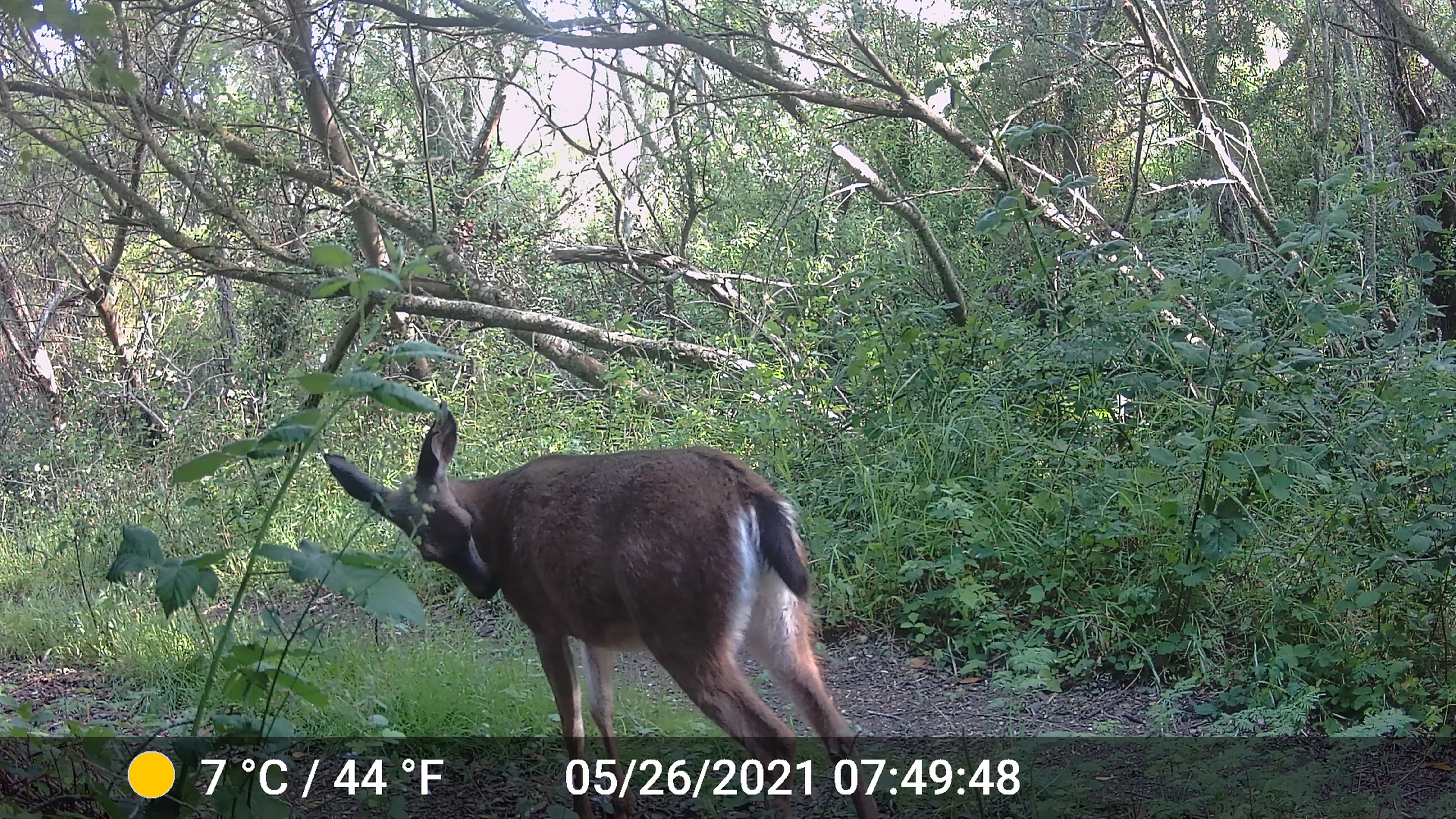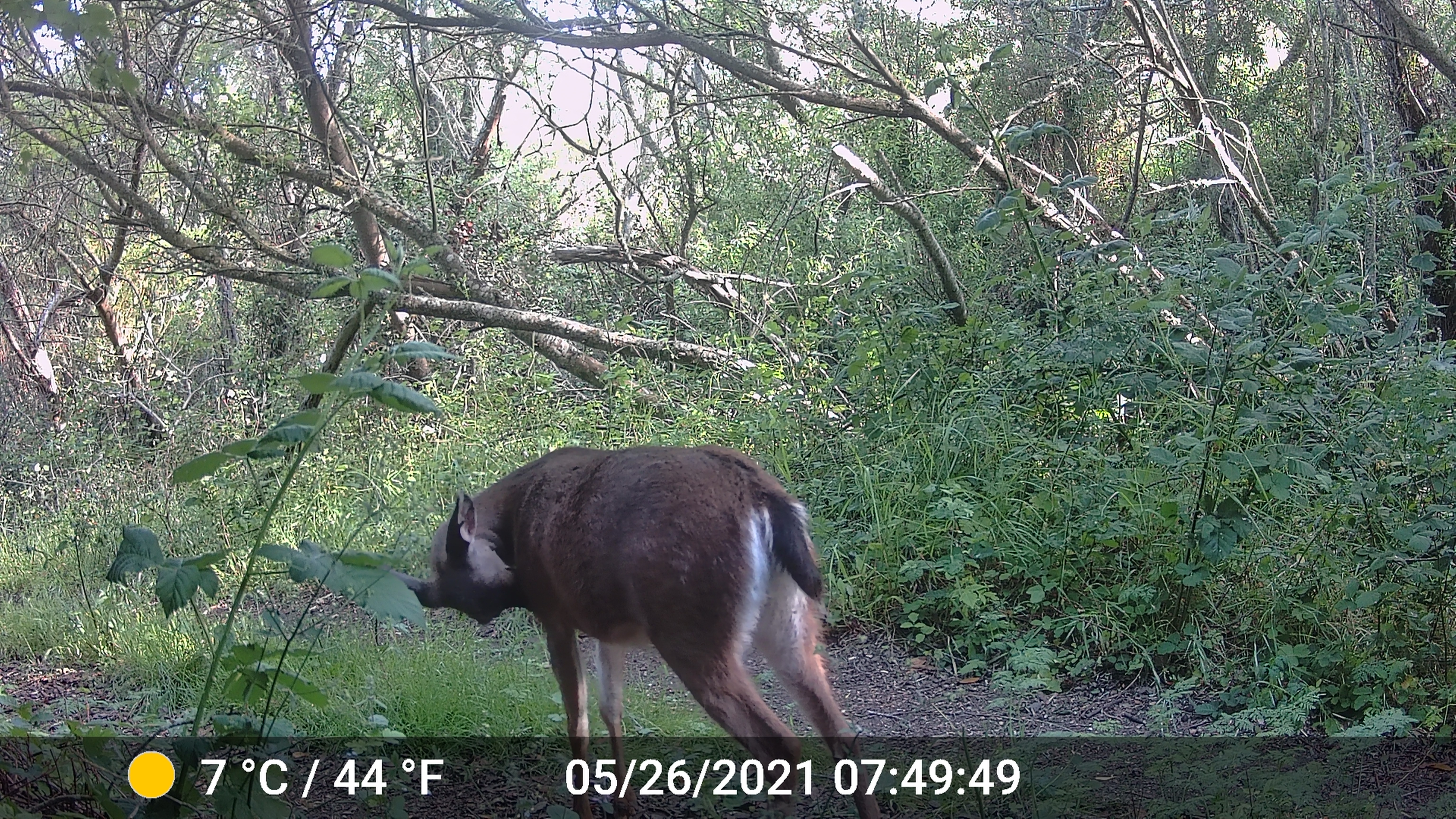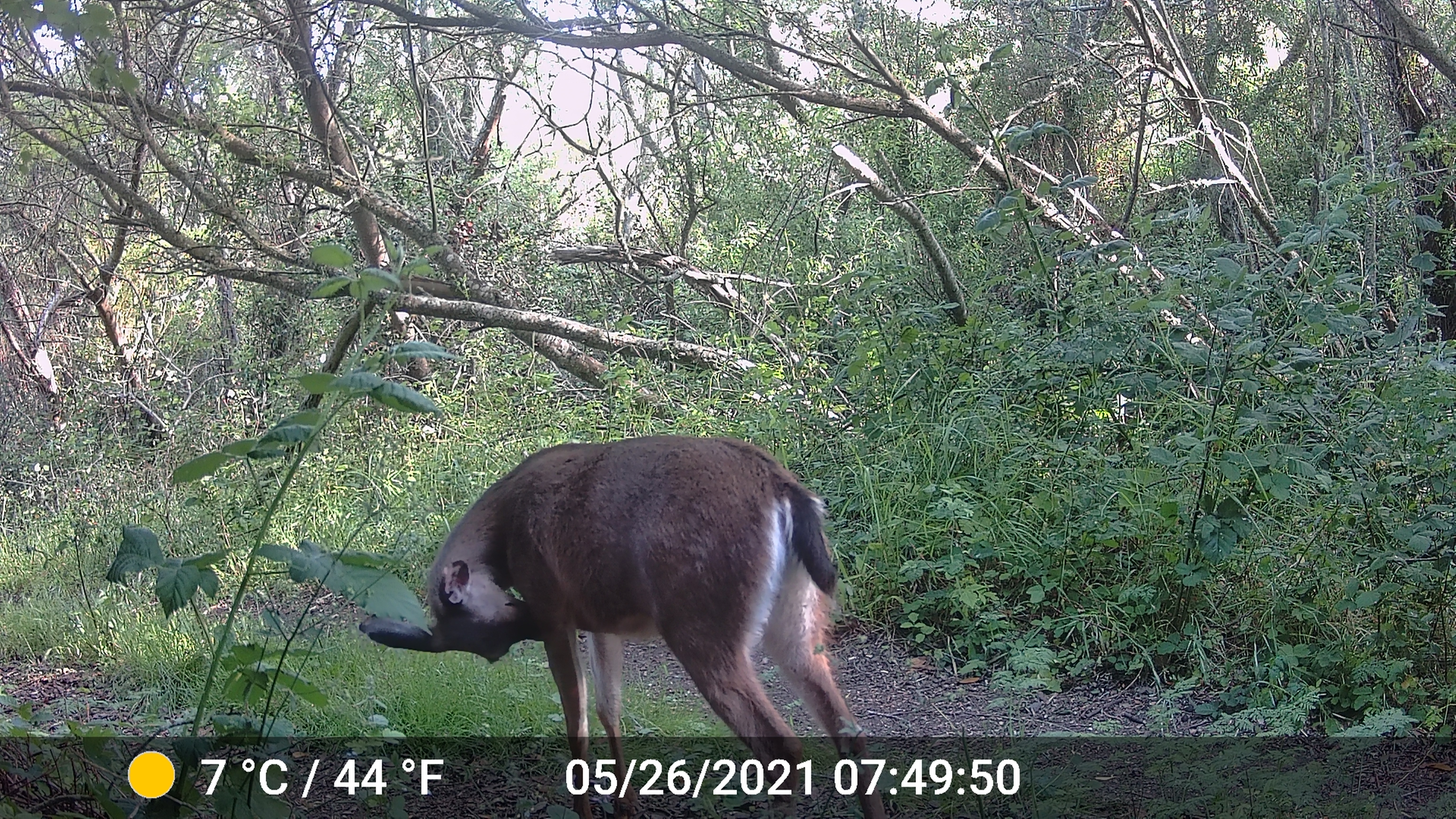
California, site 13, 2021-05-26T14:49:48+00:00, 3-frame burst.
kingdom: Animalia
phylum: Chordata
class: Mammalia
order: Artiodactyla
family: Cervidae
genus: Odocoileus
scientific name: Odocoileus hemionus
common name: mule deer